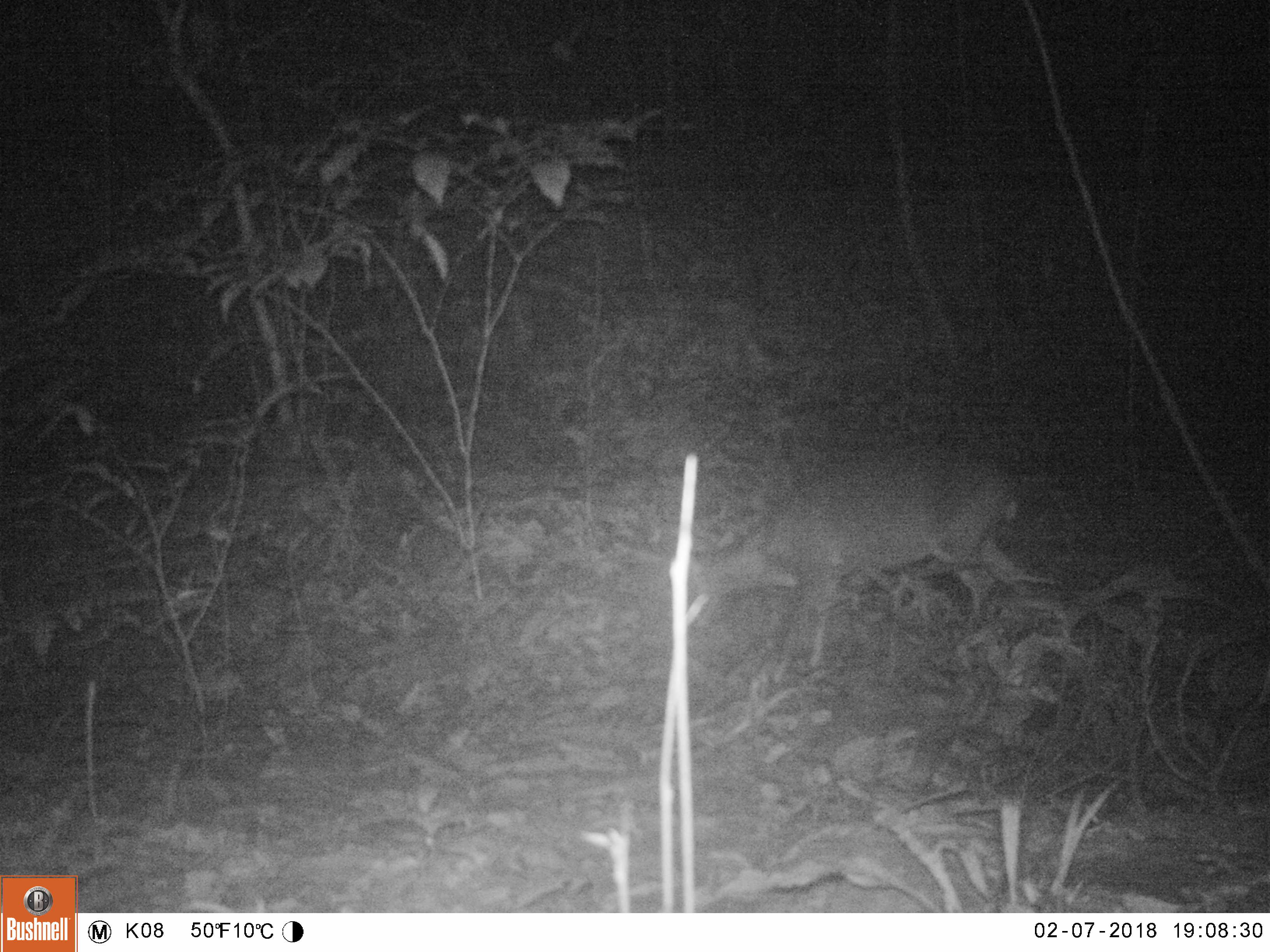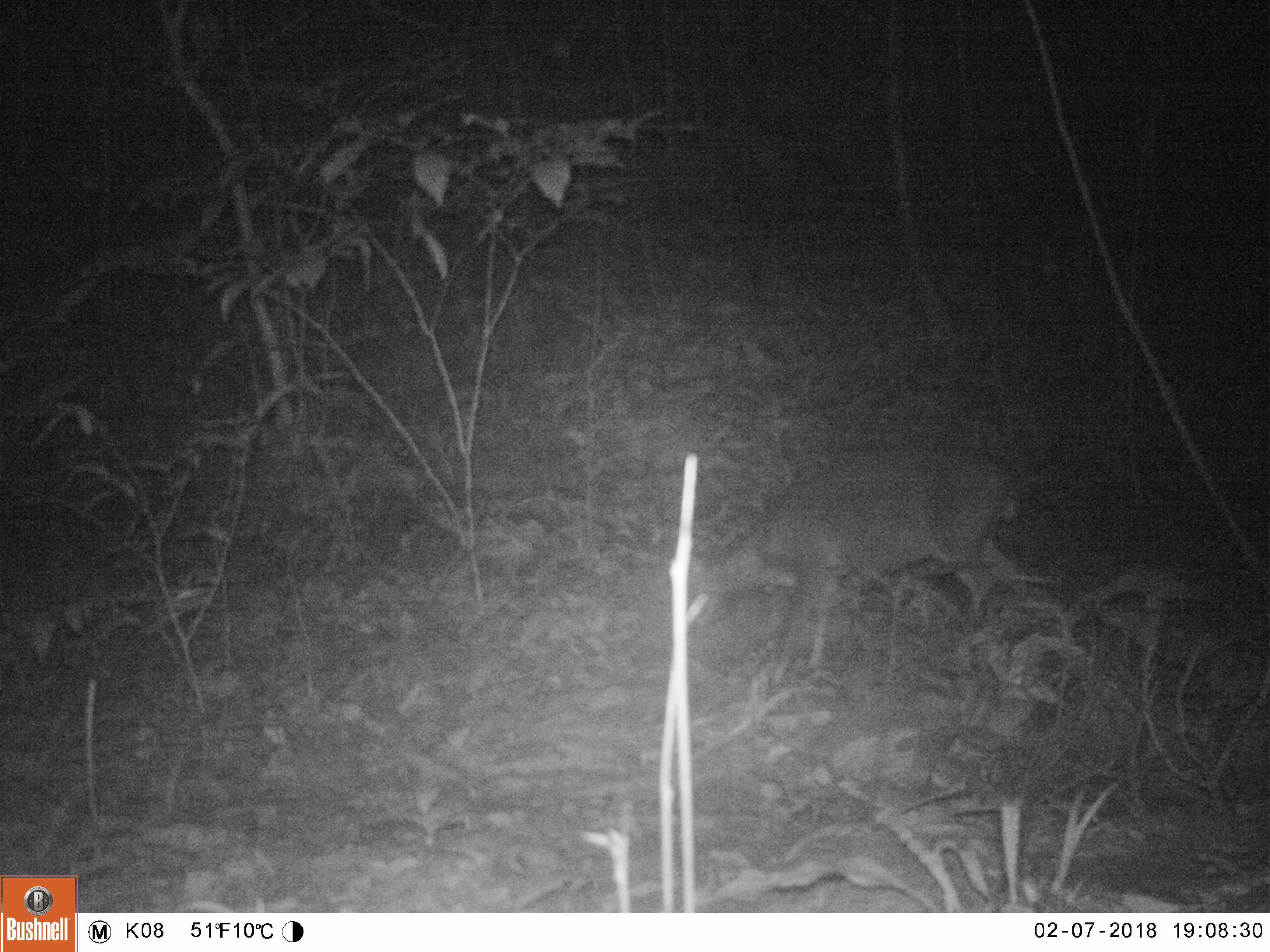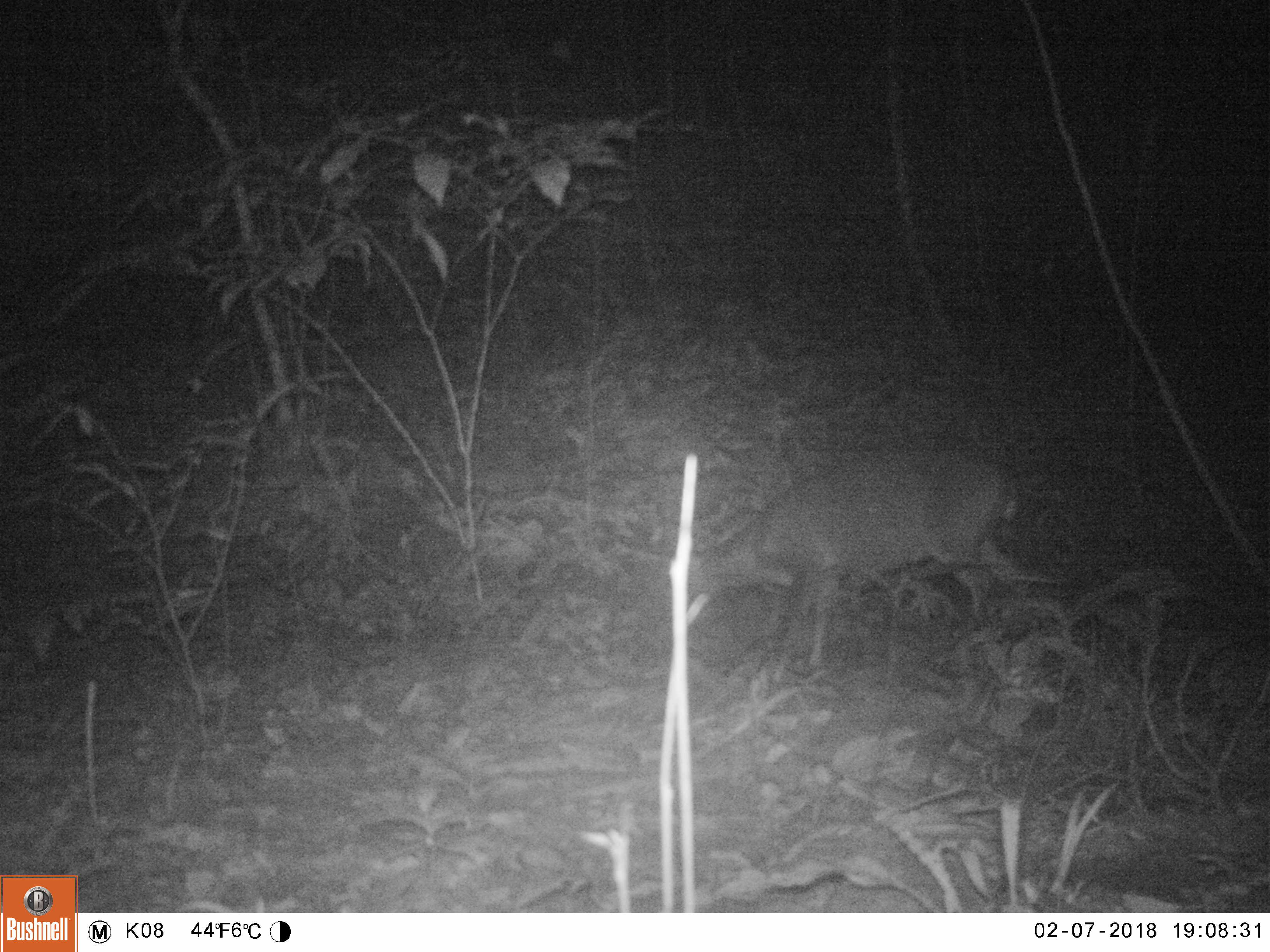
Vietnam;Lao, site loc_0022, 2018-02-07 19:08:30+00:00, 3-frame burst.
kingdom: Animalia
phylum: Chordata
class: Mammalia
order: Artiodactyla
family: Cervidae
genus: Muntiacus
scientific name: Muntiacus vuquangensis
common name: large-antlered muntjac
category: large antlered muntjac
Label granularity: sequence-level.